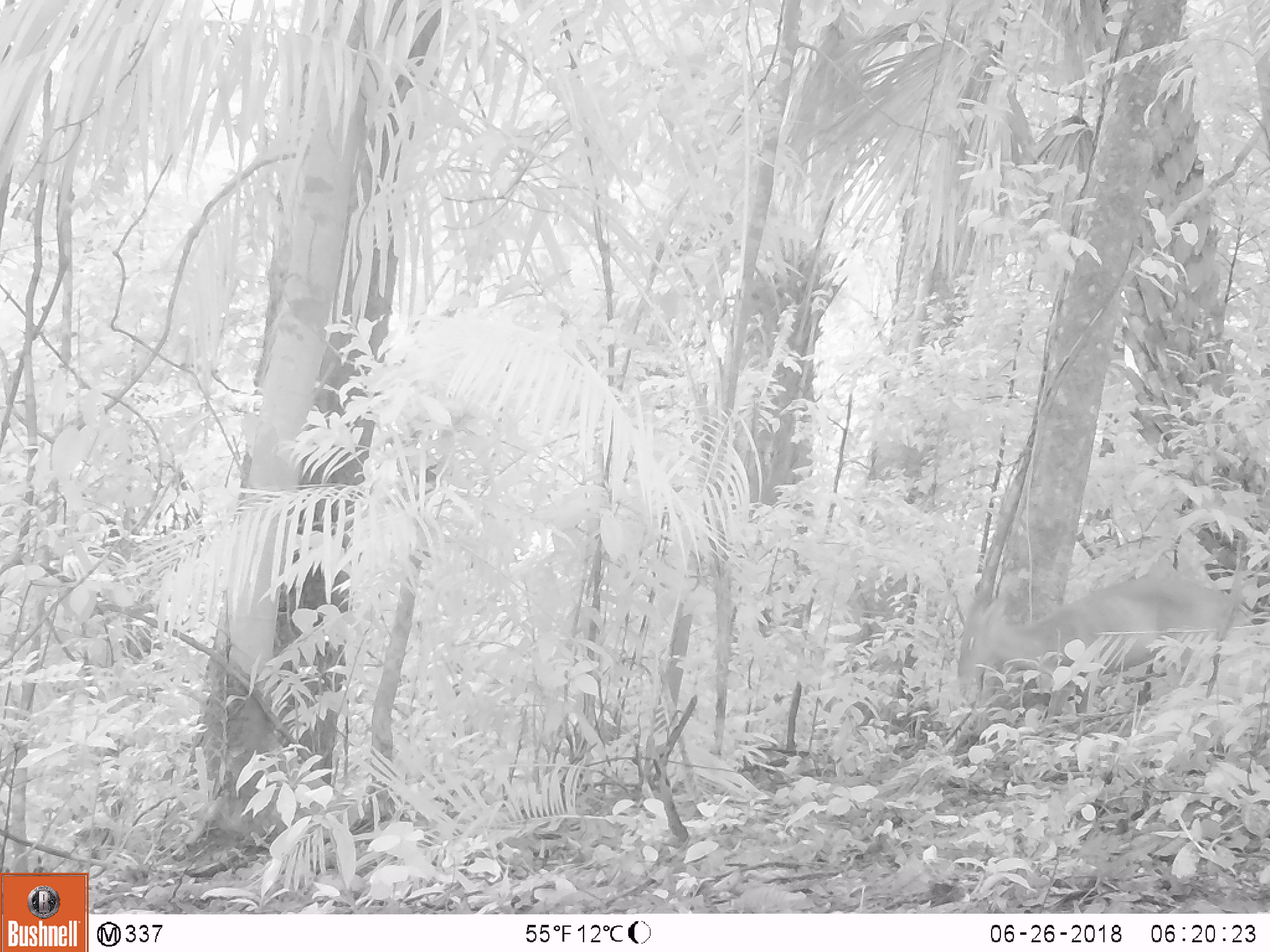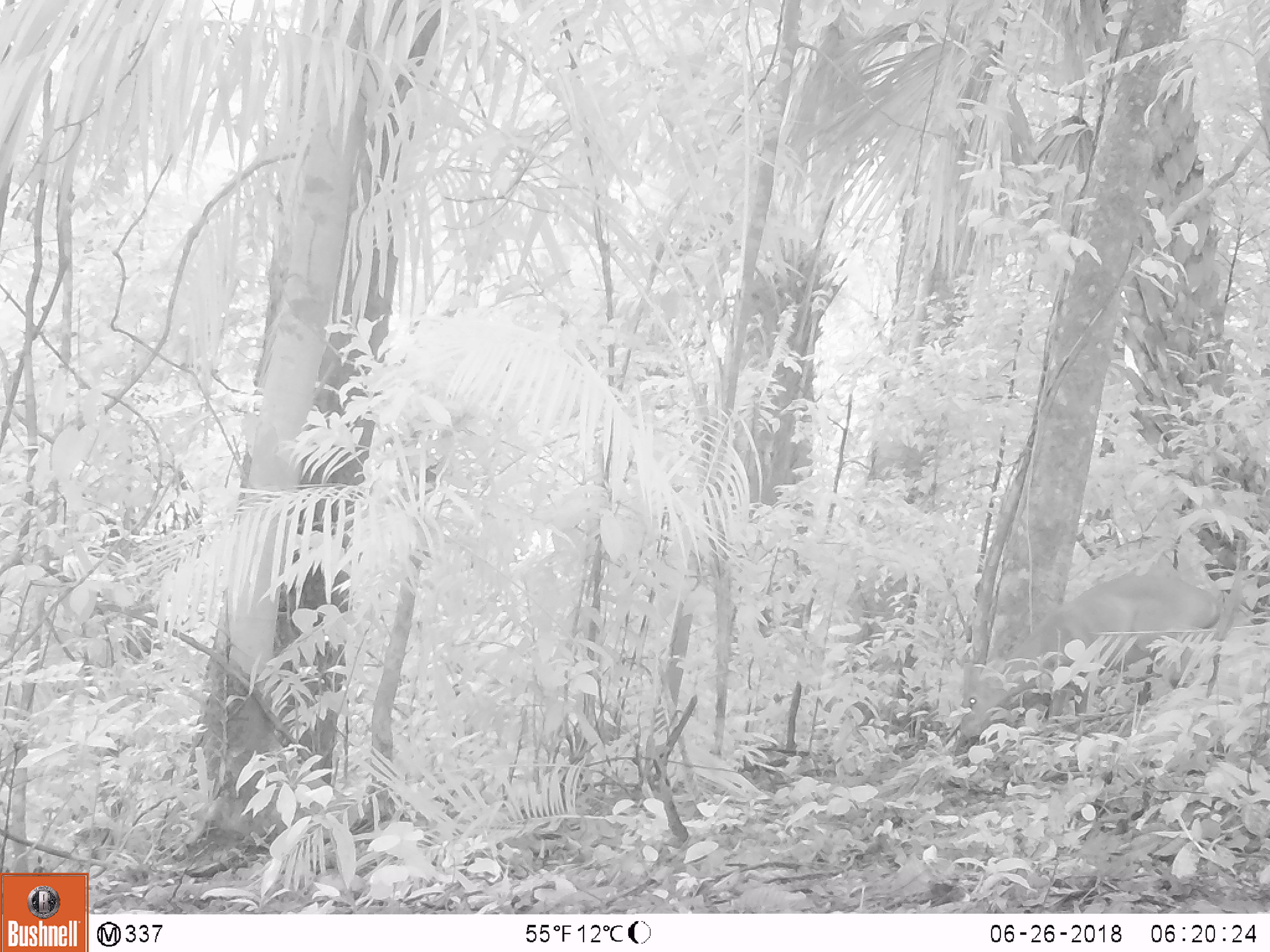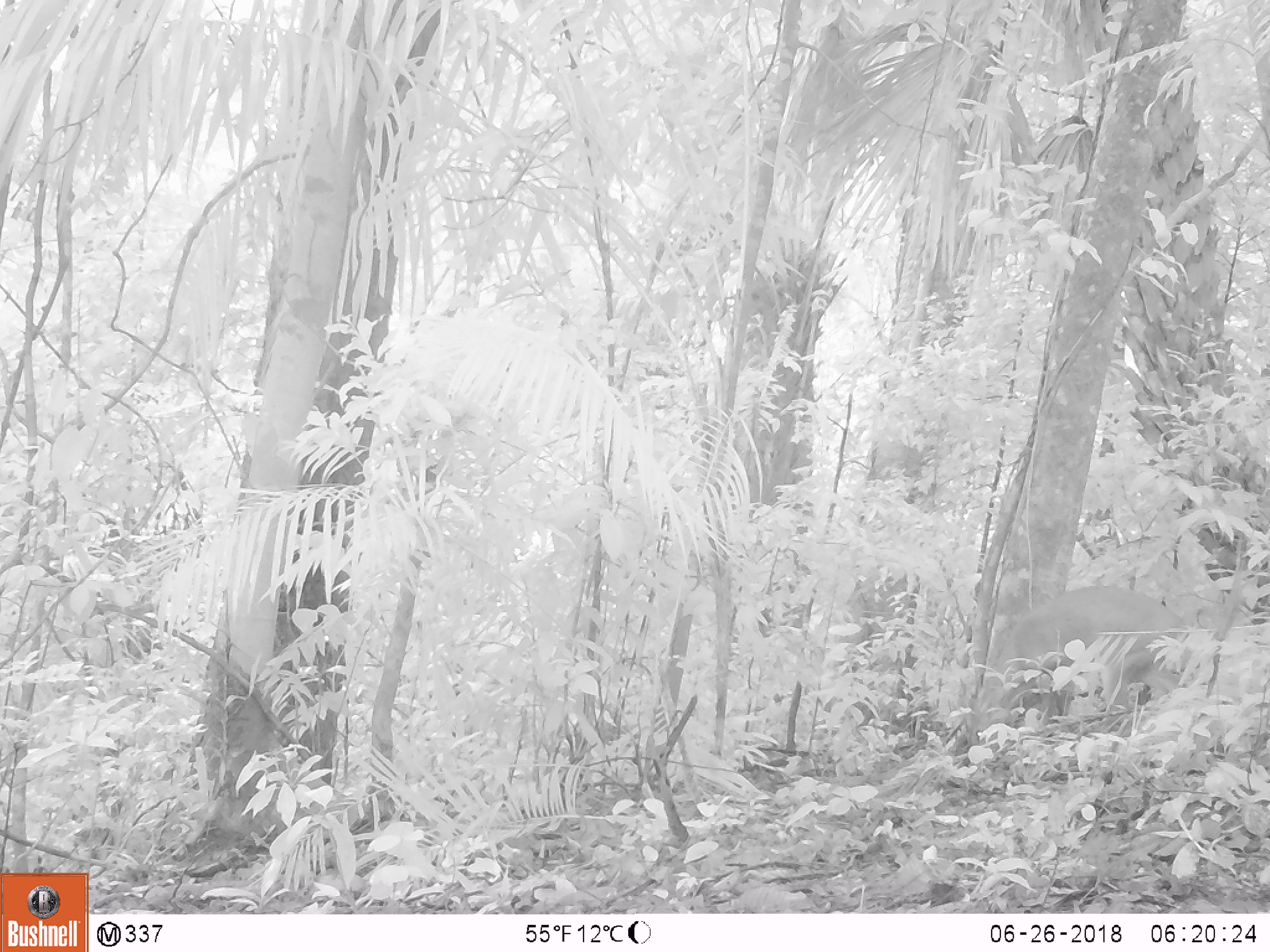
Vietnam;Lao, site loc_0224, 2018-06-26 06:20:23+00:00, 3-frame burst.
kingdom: Animalia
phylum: Chordata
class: Mammalia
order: Artiodactyla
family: Cervidae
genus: Muntiacus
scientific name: Muntiacus vuquangensis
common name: large-antlered muntjac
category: large antlered muntjac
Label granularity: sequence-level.